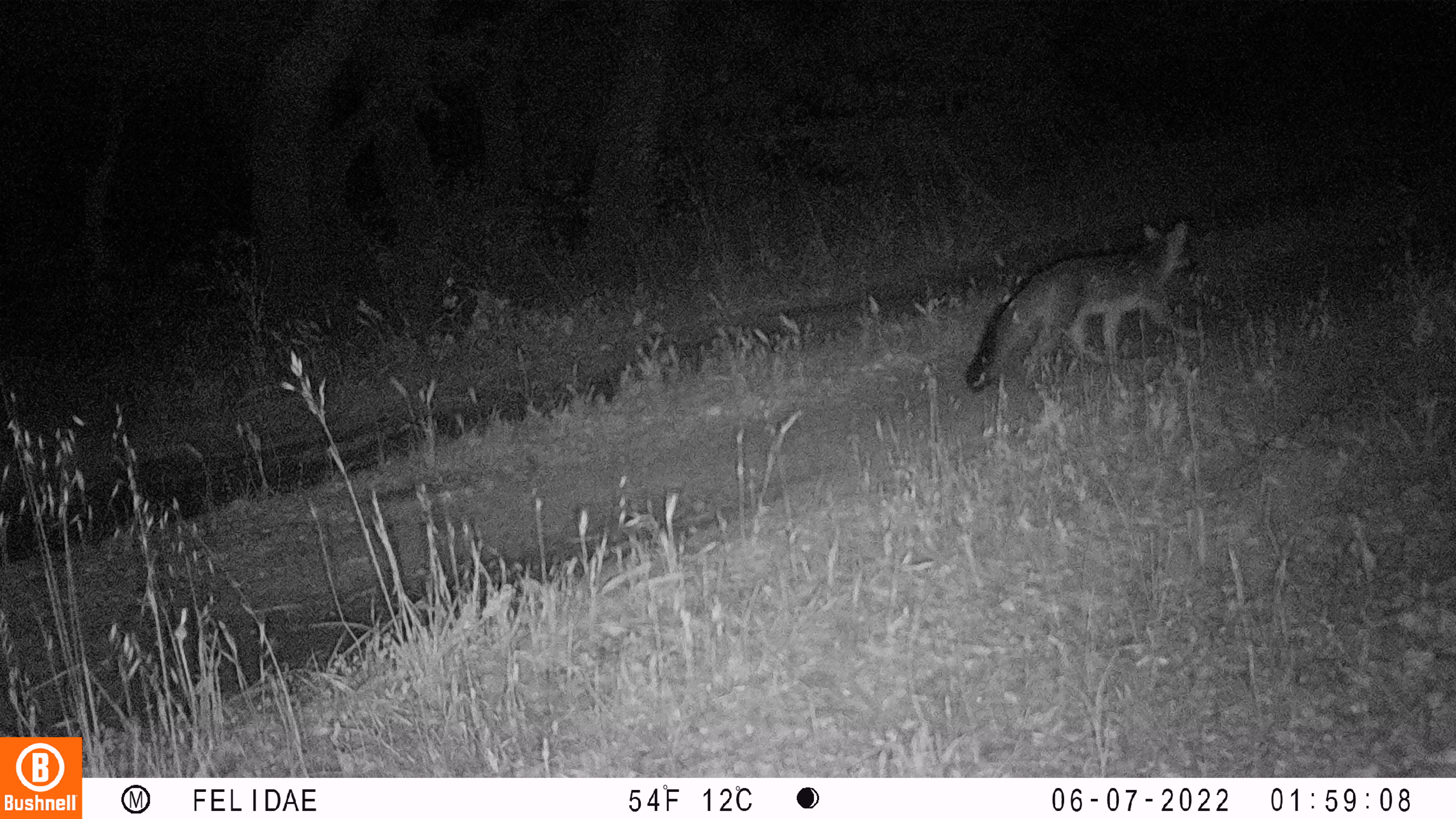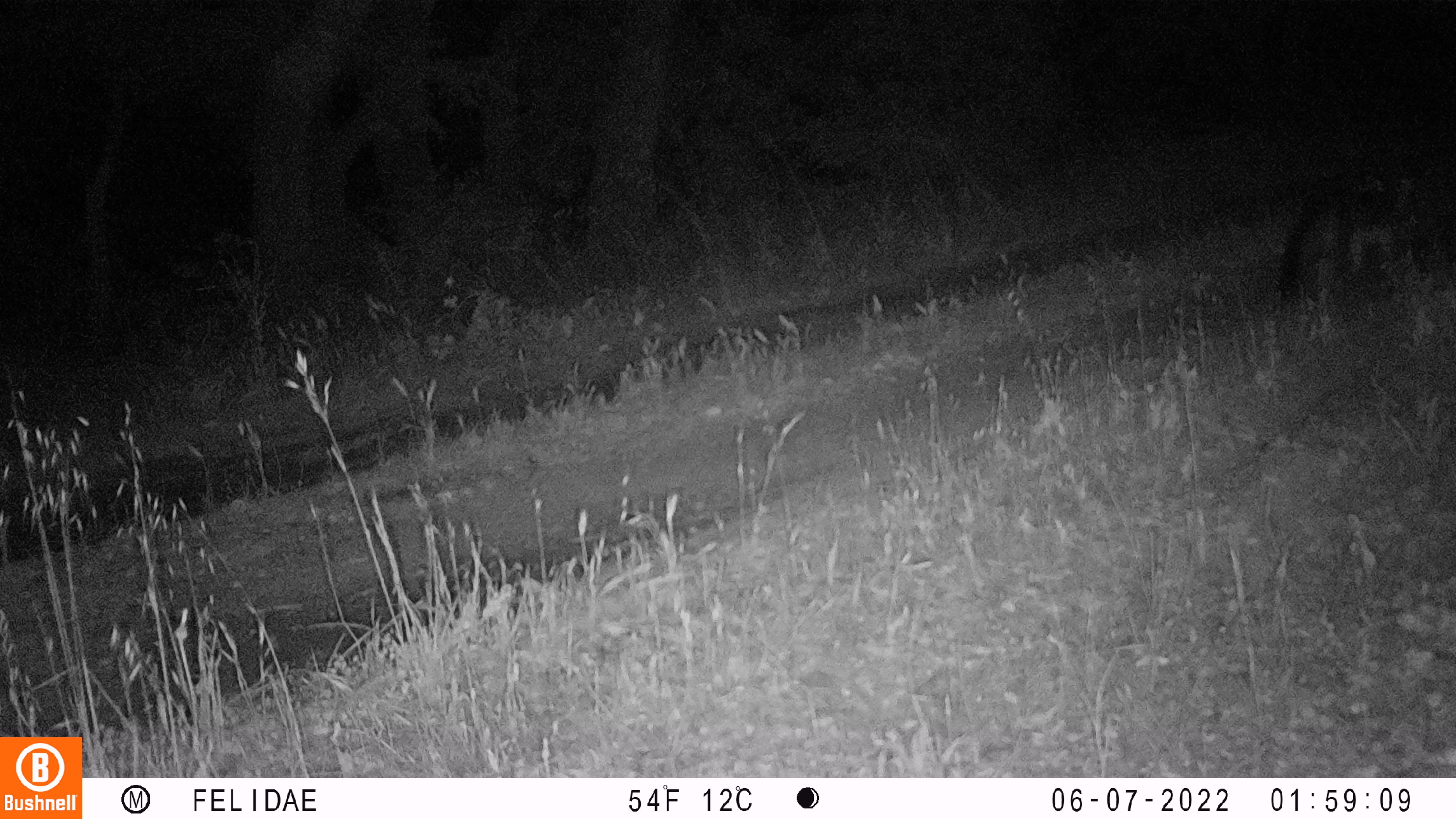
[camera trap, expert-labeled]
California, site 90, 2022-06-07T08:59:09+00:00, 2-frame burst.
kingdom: Animalia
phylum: Chordata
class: Mammalia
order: Carnivora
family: Canidae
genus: Urocyon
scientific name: Urocyon cinereoargenteus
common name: gray fox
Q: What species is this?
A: Gray fox (Urocyon cinereoargenteus).